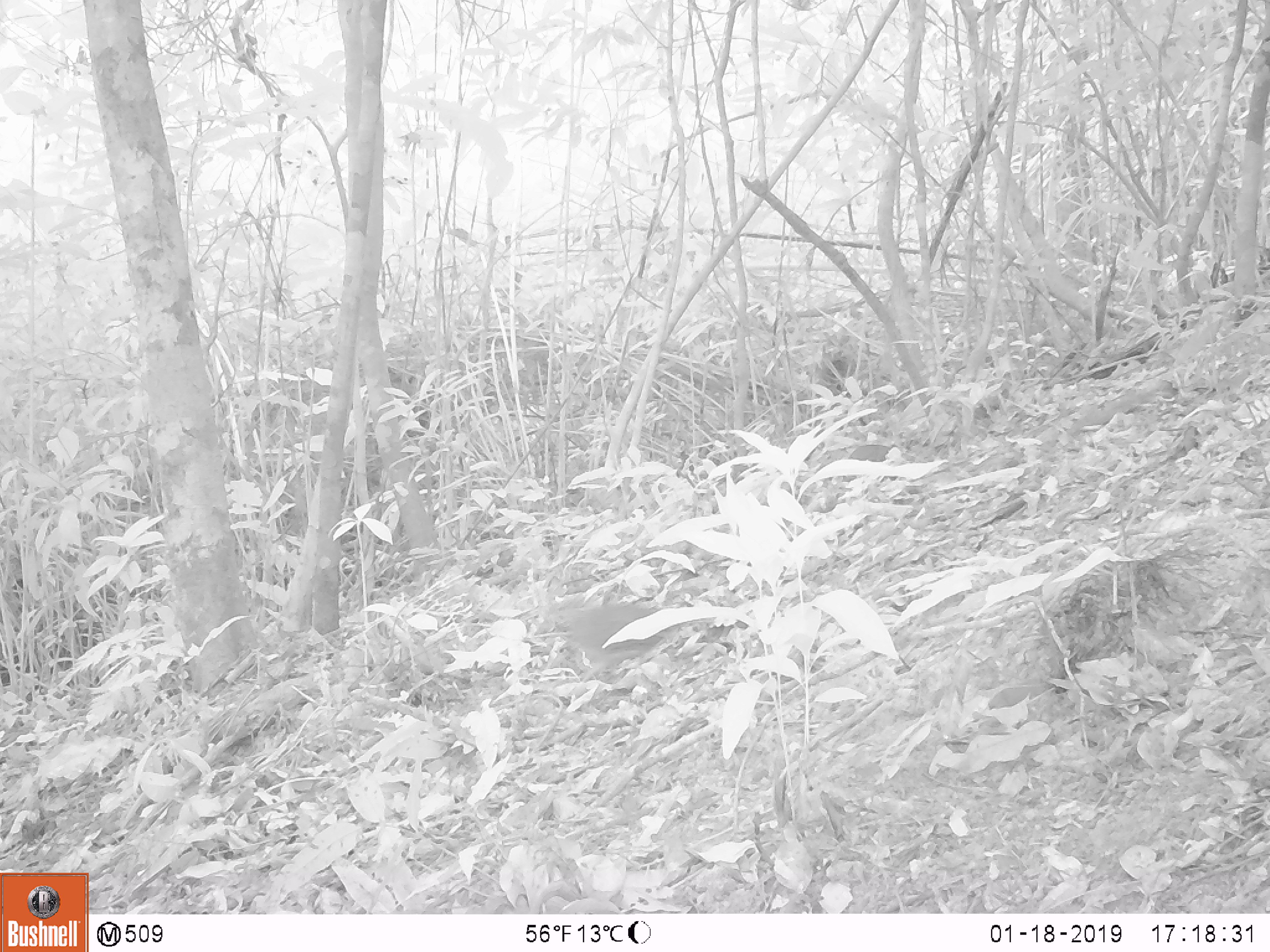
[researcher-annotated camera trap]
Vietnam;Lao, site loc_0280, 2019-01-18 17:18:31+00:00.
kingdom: Animalia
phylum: Chordata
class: Mammalia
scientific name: Mammalia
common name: mammal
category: unidentified small mammal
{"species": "unidentified small mammal (mammal) (Mammalia)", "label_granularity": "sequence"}